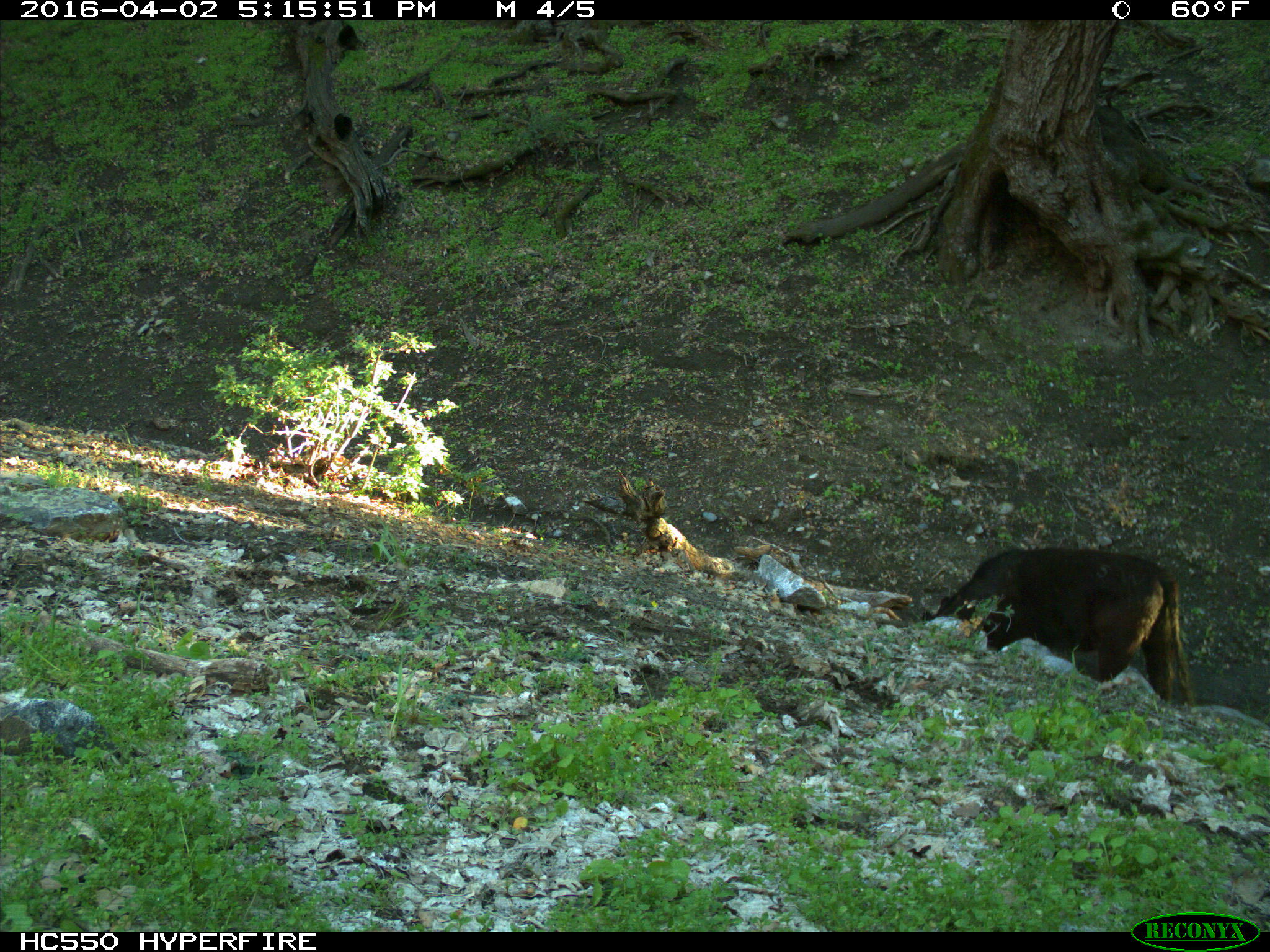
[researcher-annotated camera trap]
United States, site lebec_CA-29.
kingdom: Animalia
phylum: Chordata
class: Mammalia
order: Artiodactyla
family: Bovidae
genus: Bos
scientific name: Bos taurus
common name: domestic cow